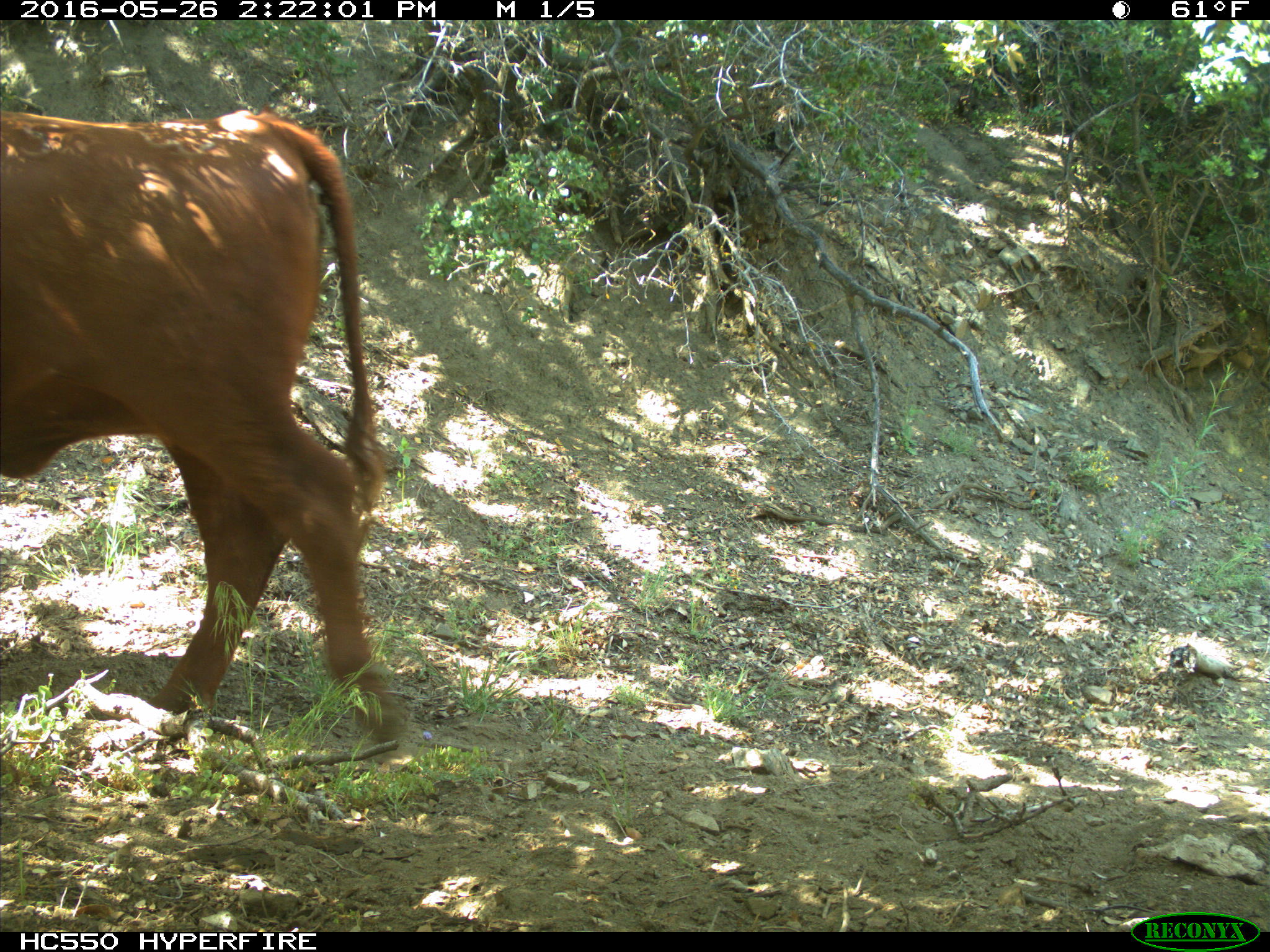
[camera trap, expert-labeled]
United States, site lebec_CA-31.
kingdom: Animalia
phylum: Chordata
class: Mammalia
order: Artiodactyla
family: Bovidae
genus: Bos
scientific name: Bos taurus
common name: domestic cow